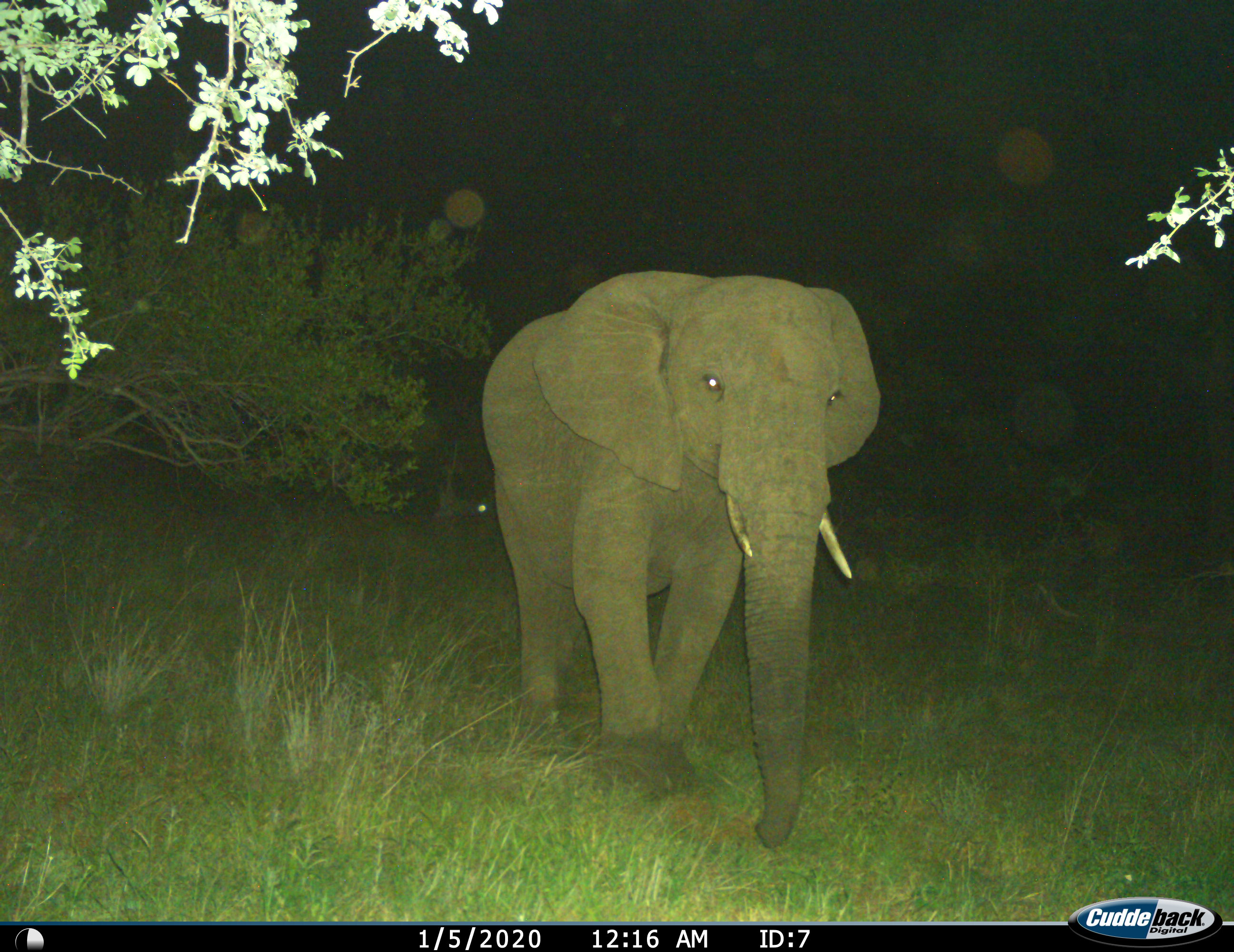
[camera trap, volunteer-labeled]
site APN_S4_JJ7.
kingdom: Animalia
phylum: Chordata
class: Mammalia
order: Proboscidea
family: Elephantidae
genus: Loxodonta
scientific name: Loxodonta africana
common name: african bush elephant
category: elephant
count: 1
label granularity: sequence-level